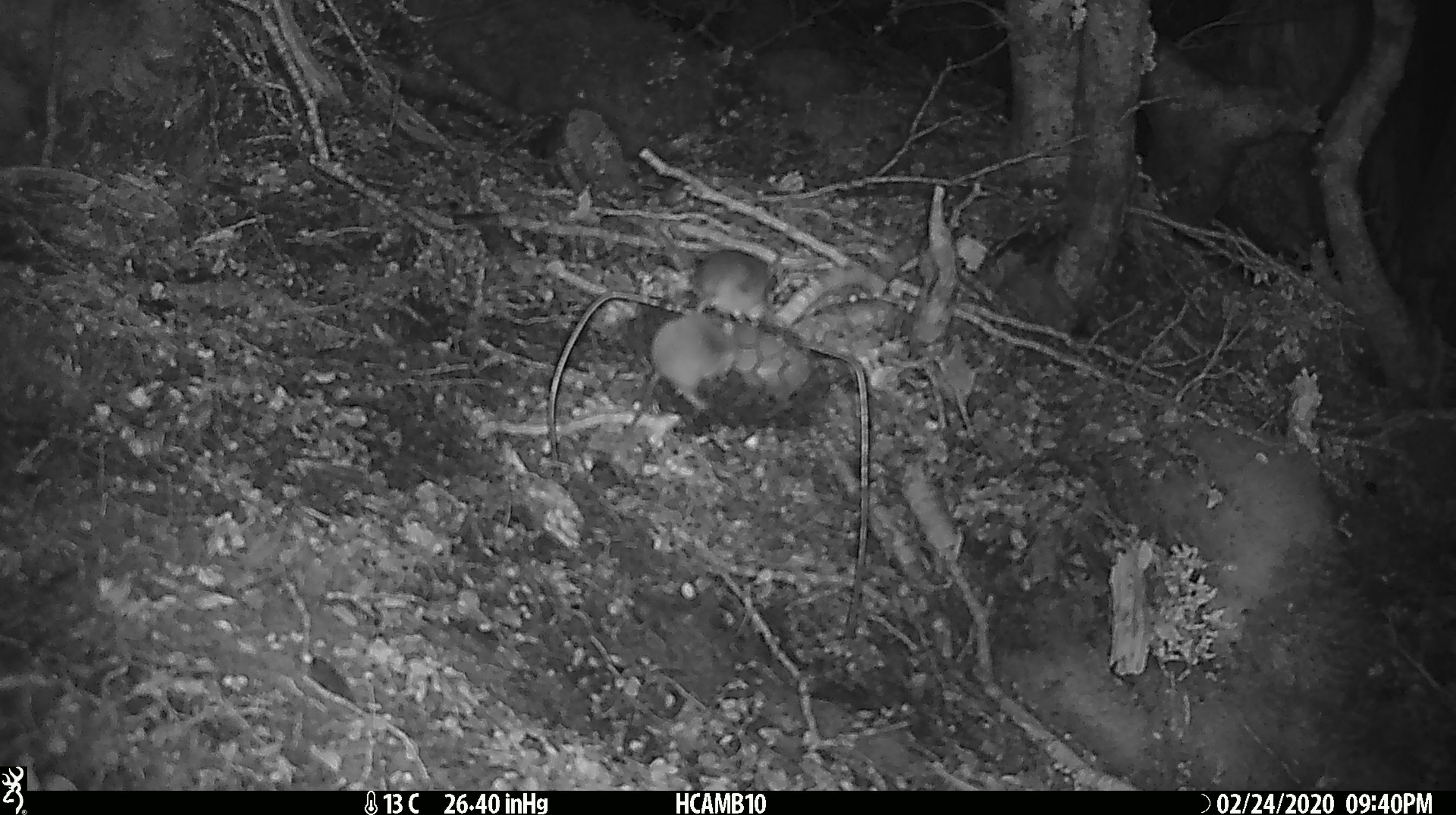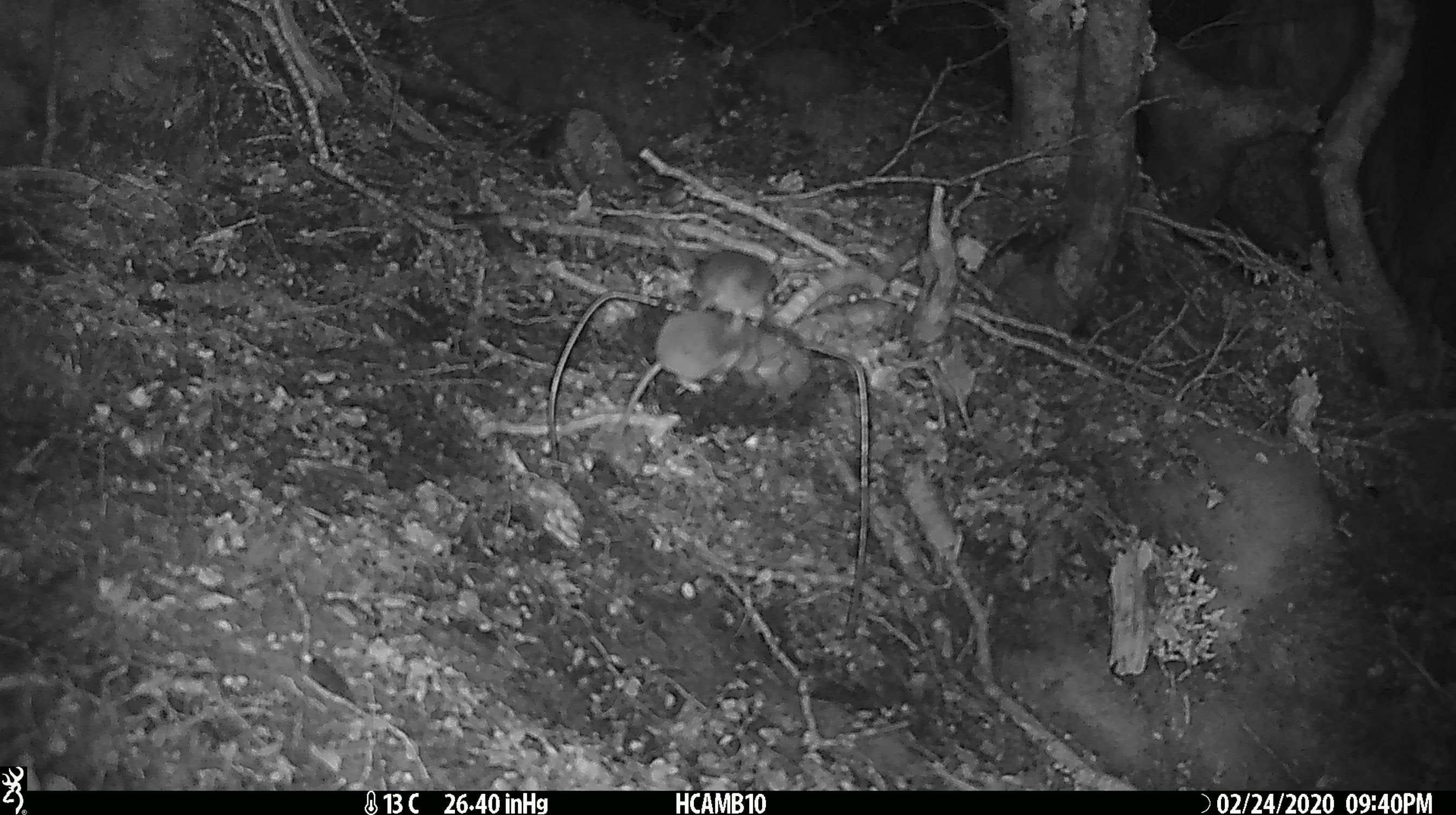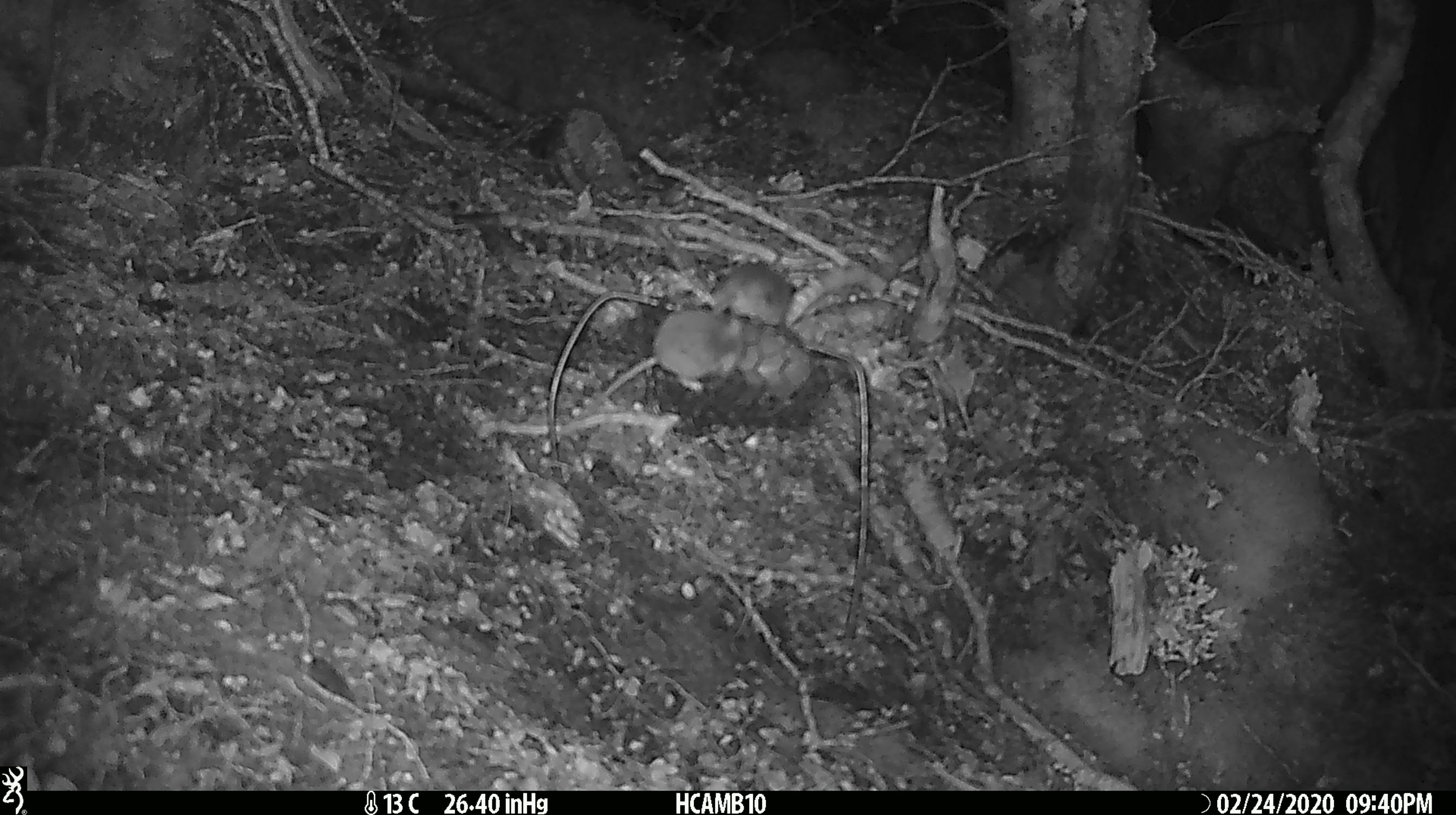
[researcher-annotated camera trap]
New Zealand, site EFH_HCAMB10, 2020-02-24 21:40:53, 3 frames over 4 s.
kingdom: Animalia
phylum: Chordata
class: Mammalia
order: Rodentia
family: Muridae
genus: Mus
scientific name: Mus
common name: mouse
Mouse (Mus).